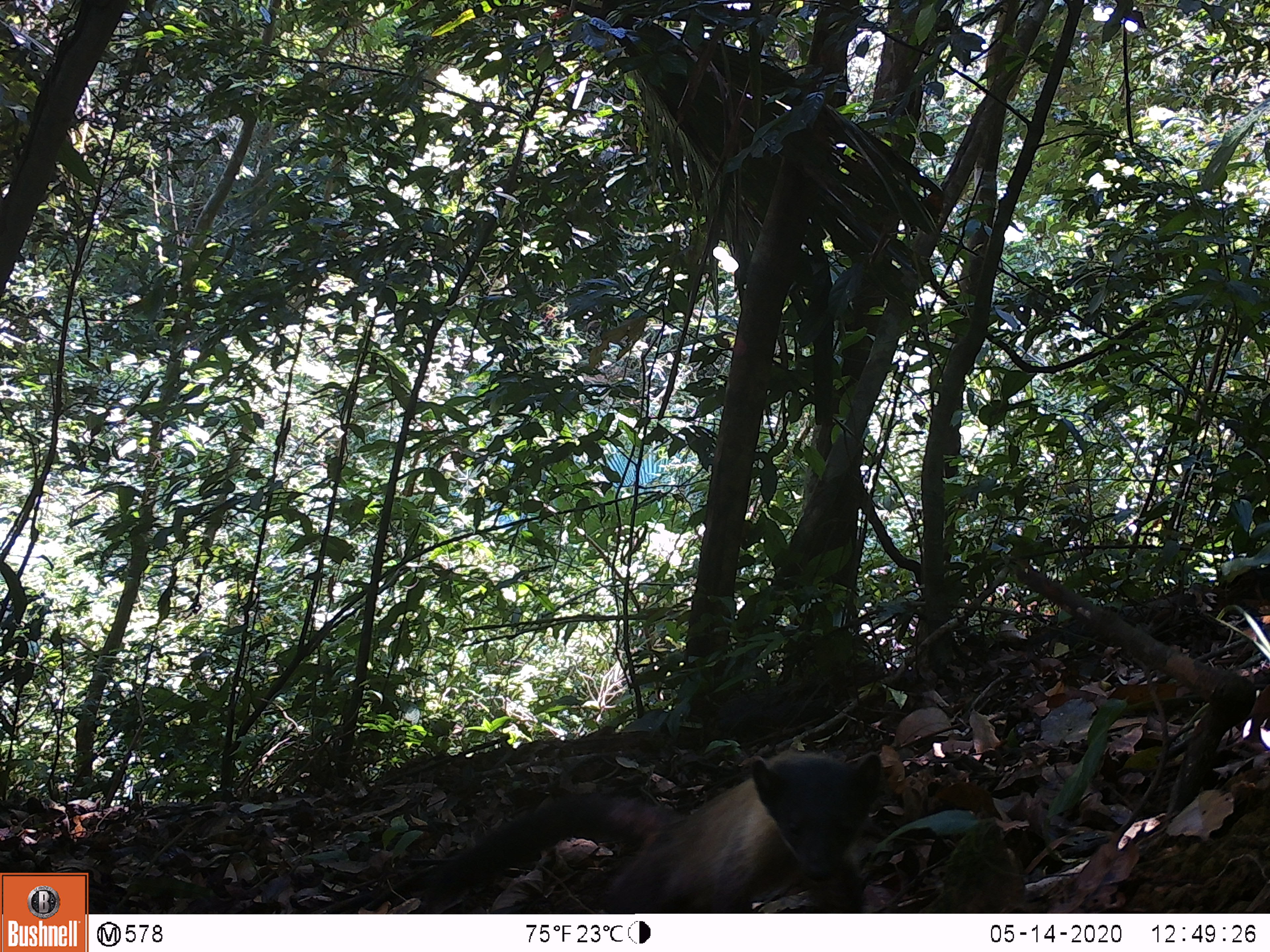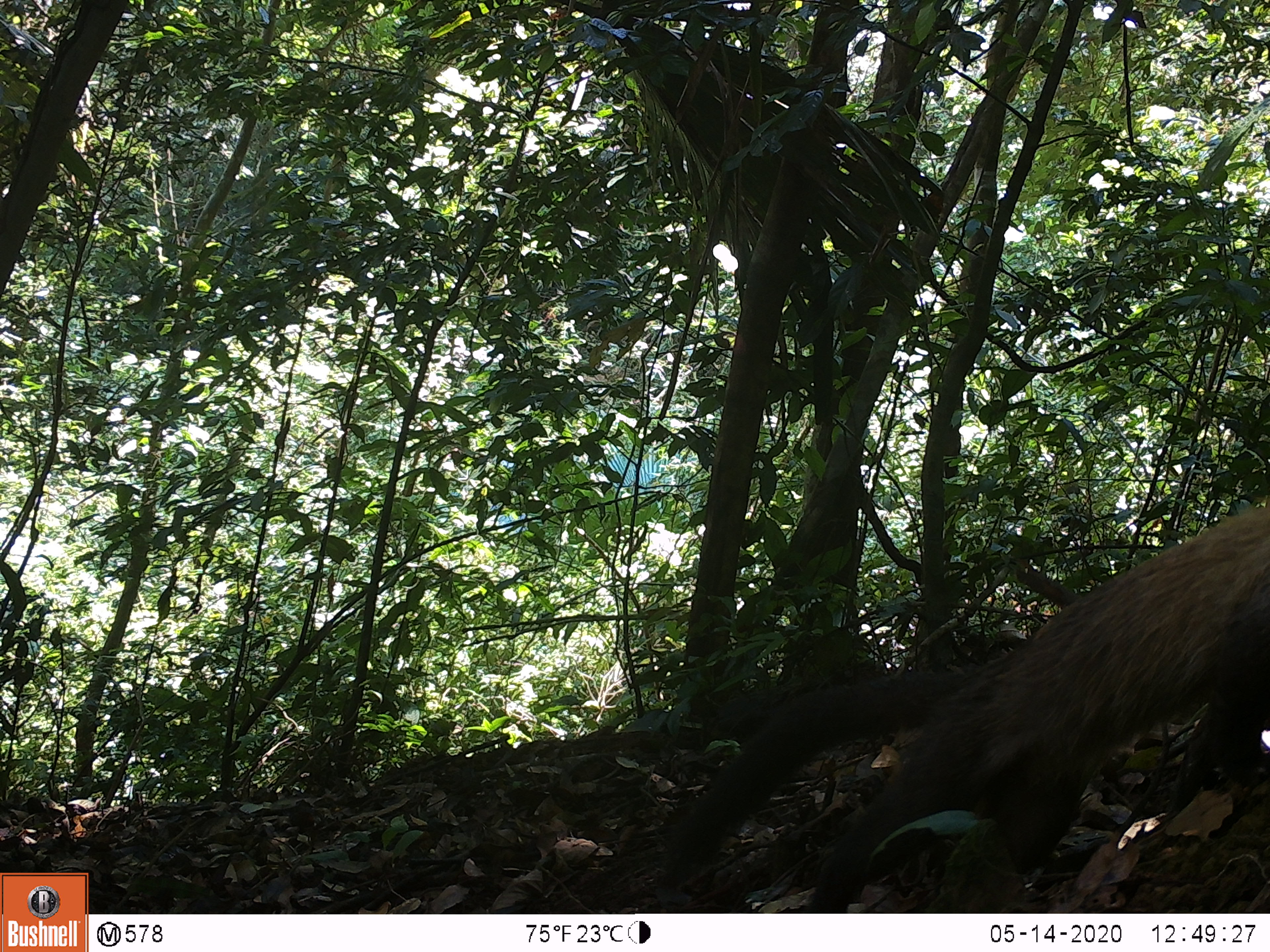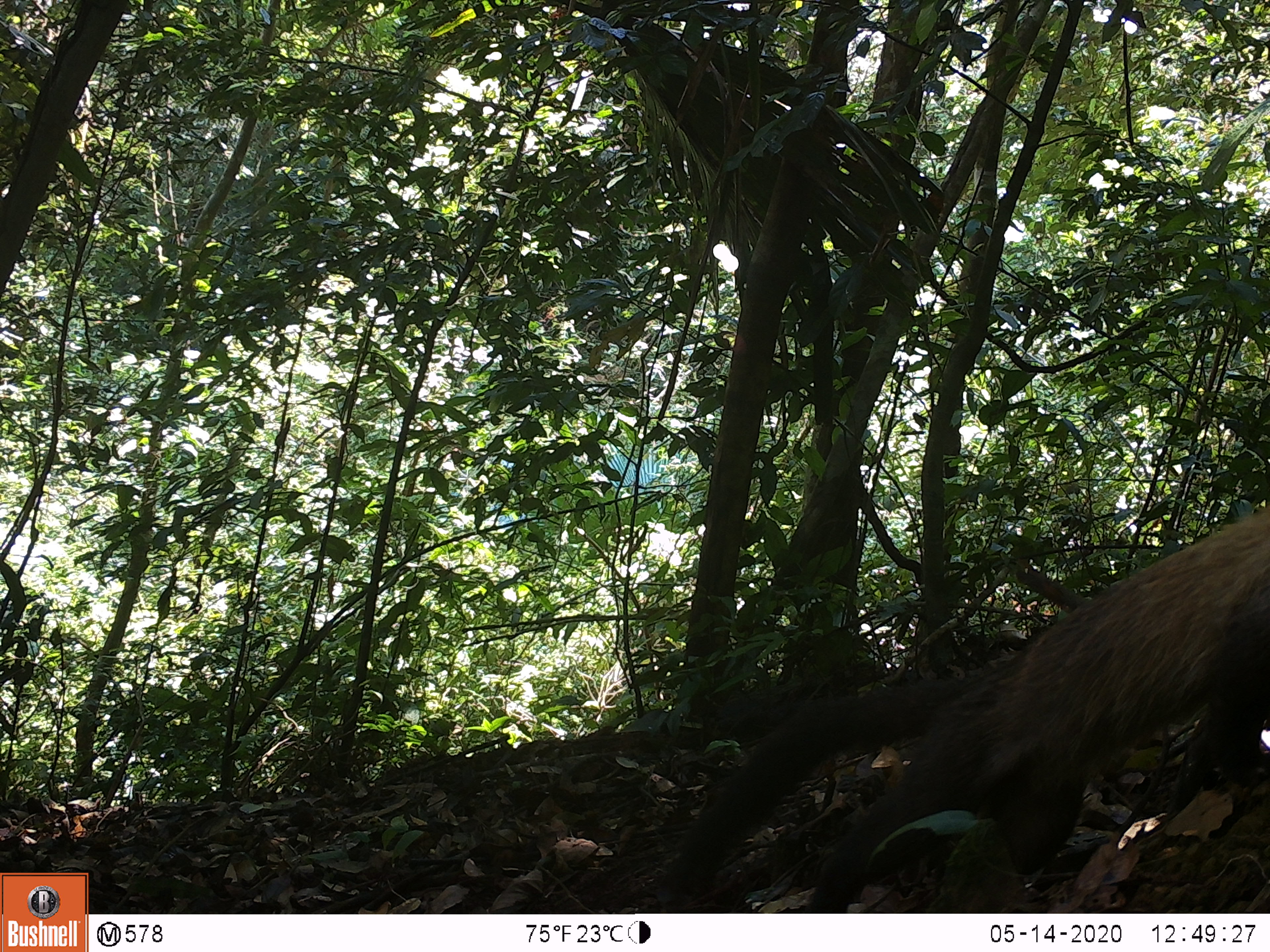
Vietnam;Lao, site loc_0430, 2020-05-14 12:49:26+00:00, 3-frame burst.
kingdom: Animalia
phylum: Chordata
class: Mammalia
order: Carnivora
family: Mustelidae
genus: Martes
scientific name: Martes flavigula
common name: yellow-throated marten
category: yellow throated marten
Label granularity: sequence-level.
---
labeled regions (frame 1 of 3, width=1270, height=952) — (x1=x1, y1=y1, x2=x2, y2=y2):
yellow throated marten: (x1=415, y1=748, x2=883, y2=913)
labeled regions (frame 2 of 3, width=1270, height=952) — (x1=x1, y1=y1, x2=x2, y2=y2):
yellow throated marten: (x1=655, y1=493, x2=1270, y2=913)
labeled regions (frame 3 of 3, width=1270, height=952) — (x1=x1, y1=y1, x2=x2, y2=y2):
yellow throated marten: (x1=652, y1=499, x2=1270, y2=911)